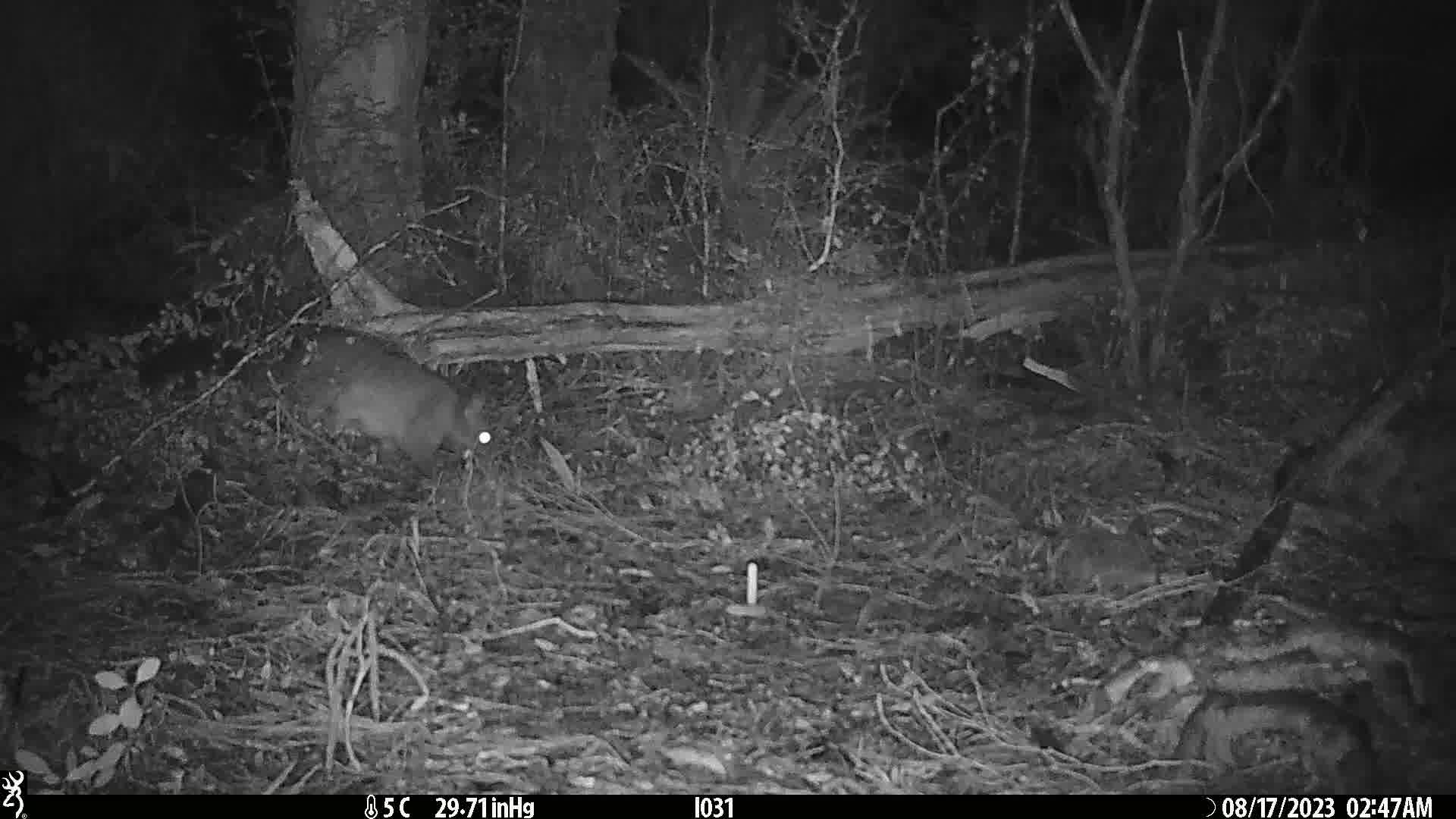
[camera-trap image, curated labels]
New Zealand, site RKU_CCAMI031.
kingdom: Animalia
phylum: Chordata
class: Mammalia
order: Diprotodontia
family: Phalangeridae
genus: Trichosurus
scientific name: Trichosurus vulpecula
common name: common brushtail possum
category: possum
Possum (common brushtail possum) (Trichosurus vulpecula).